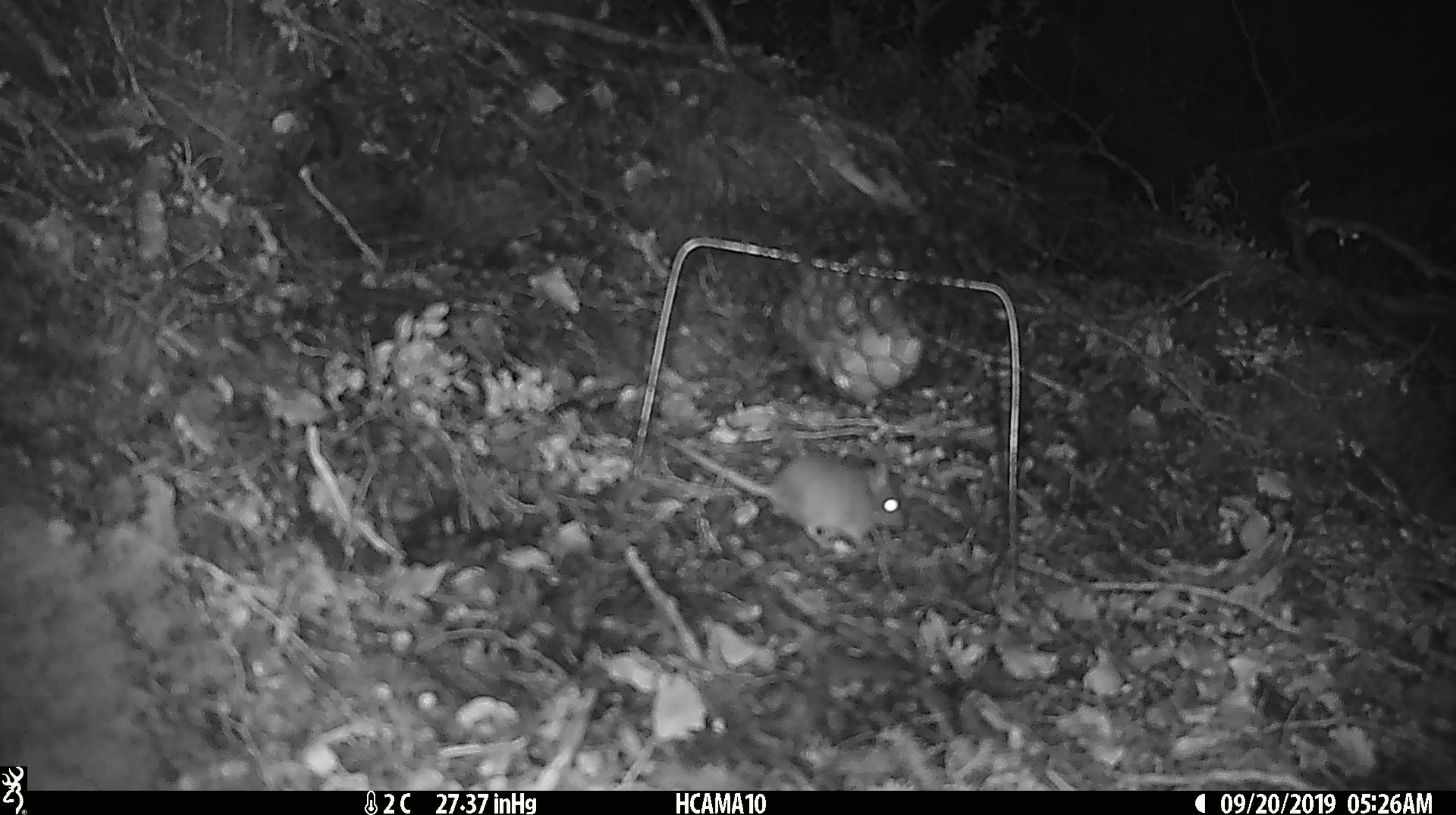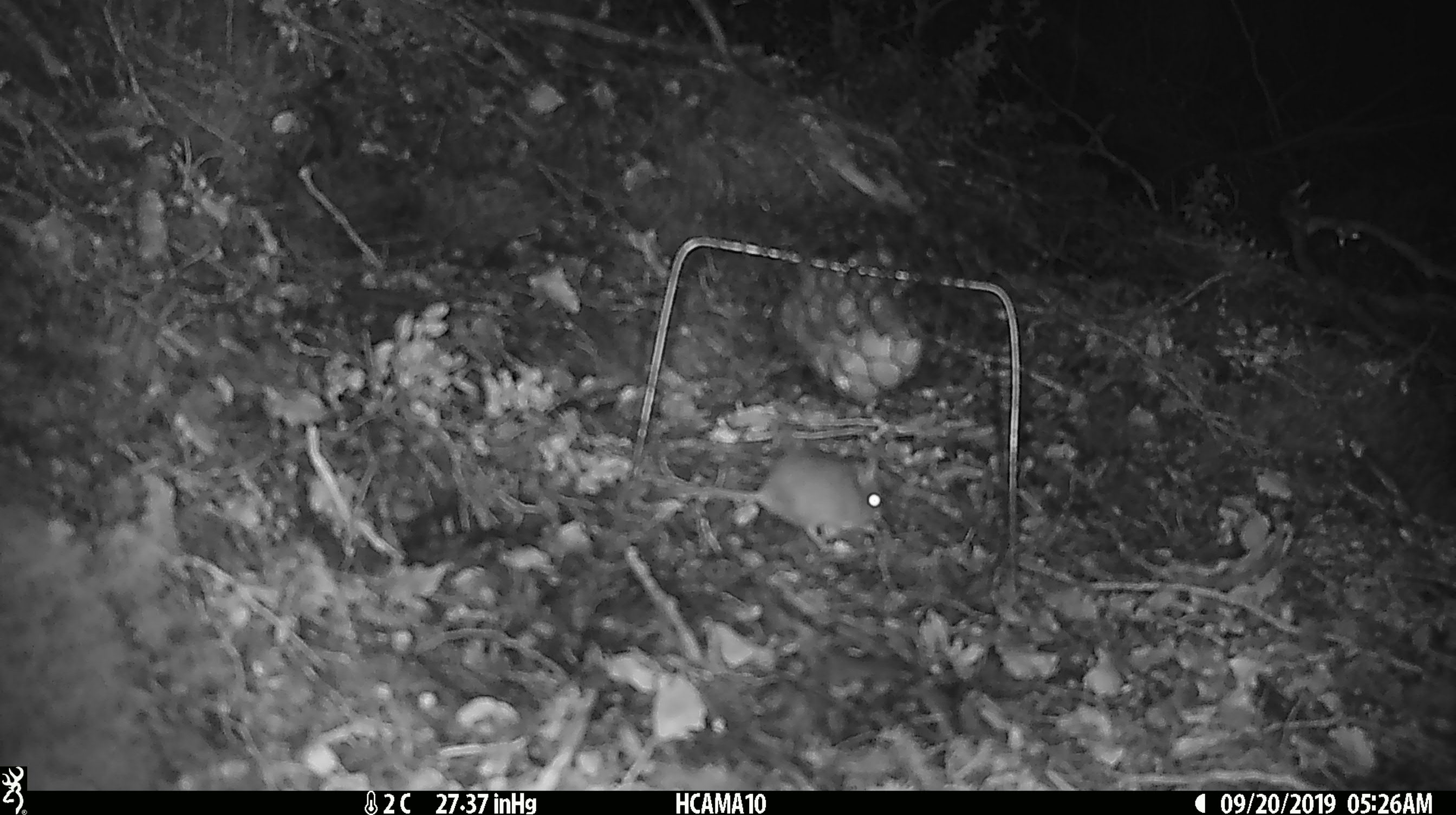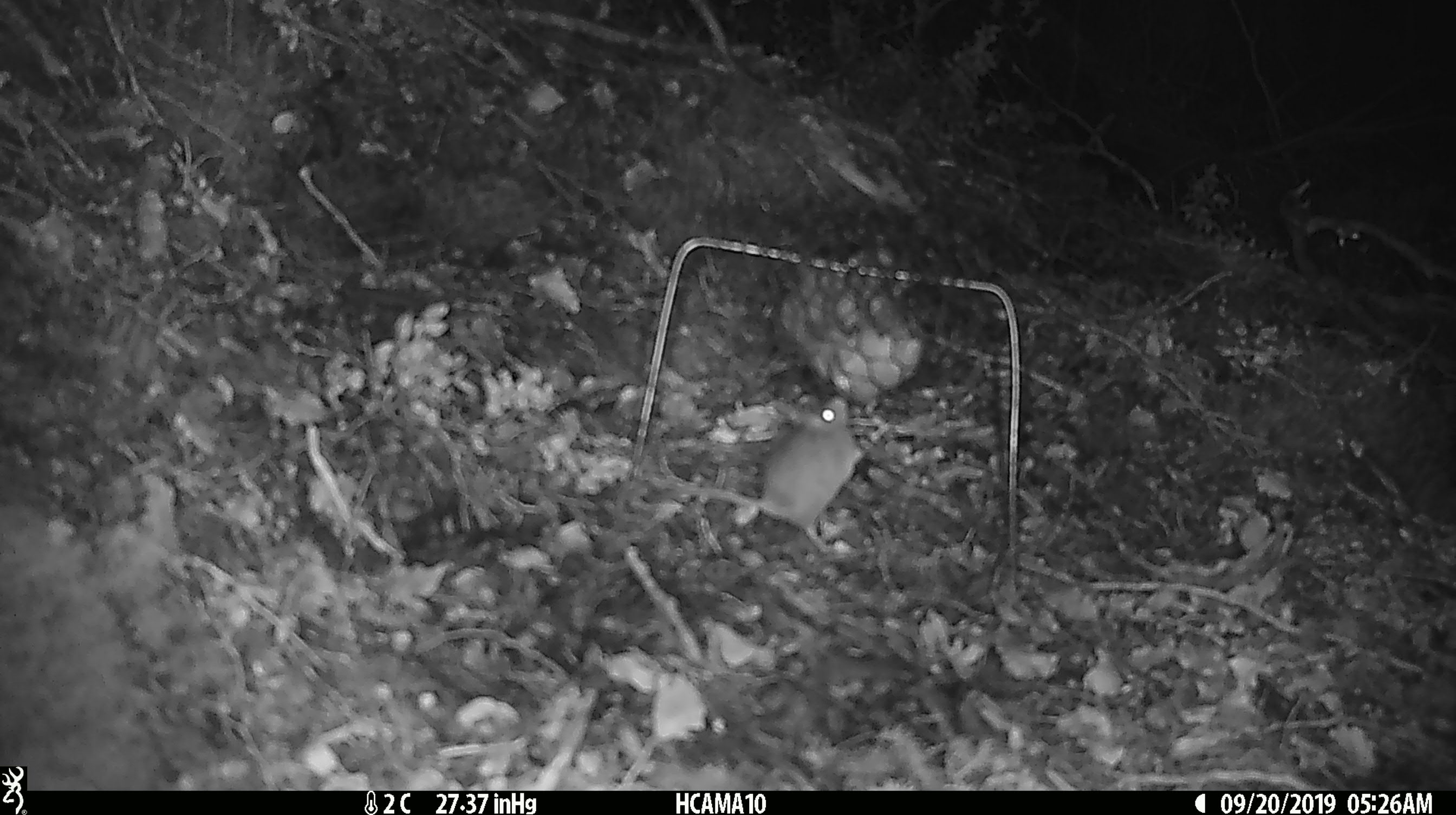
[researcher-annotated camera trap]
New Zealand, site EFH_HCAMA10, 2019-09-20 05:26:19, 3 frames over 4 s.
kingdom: Animalia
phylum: Chordata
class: Mammalia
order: Rodentia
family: Muridae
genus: Mus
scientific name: Mus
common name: mouse